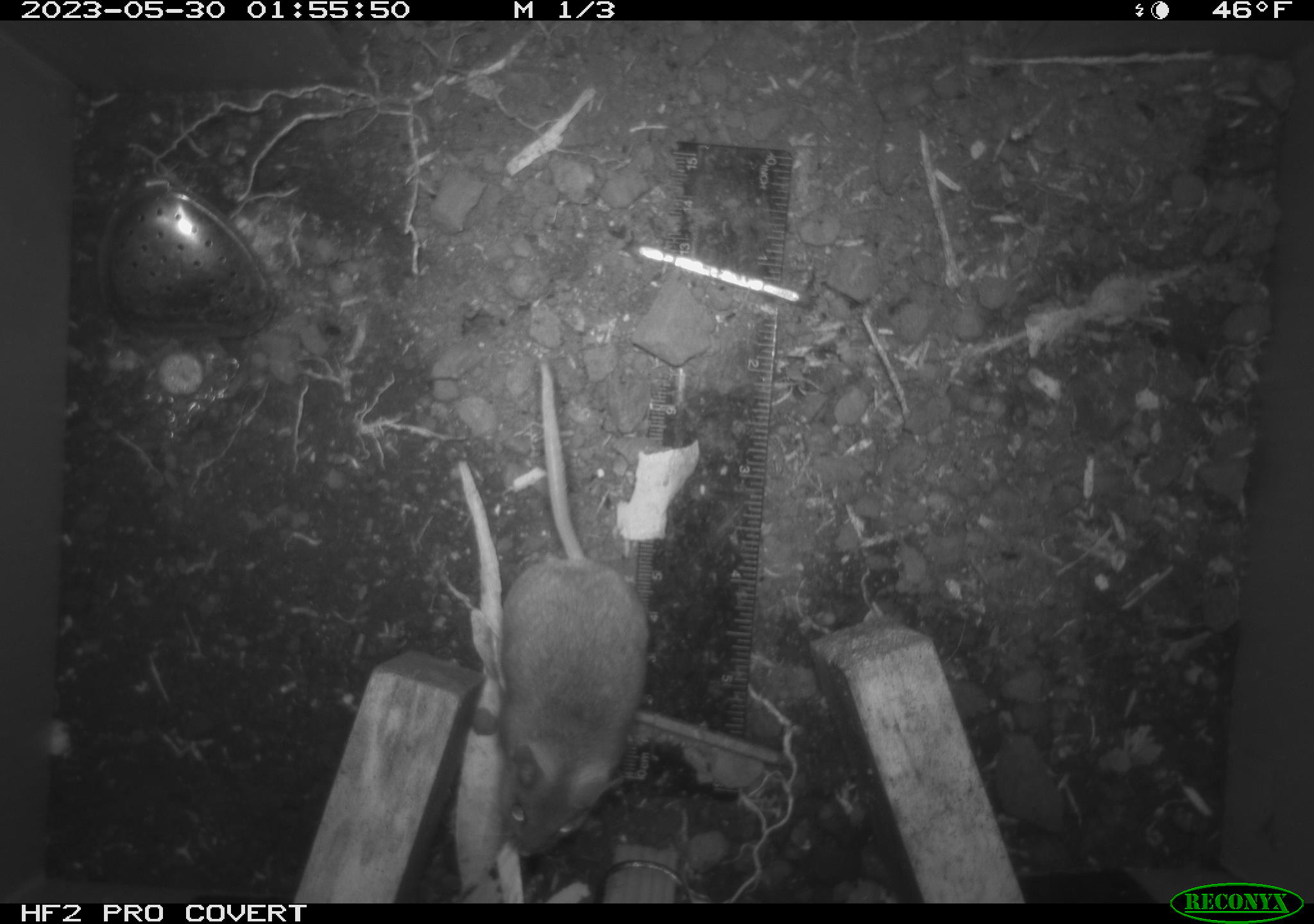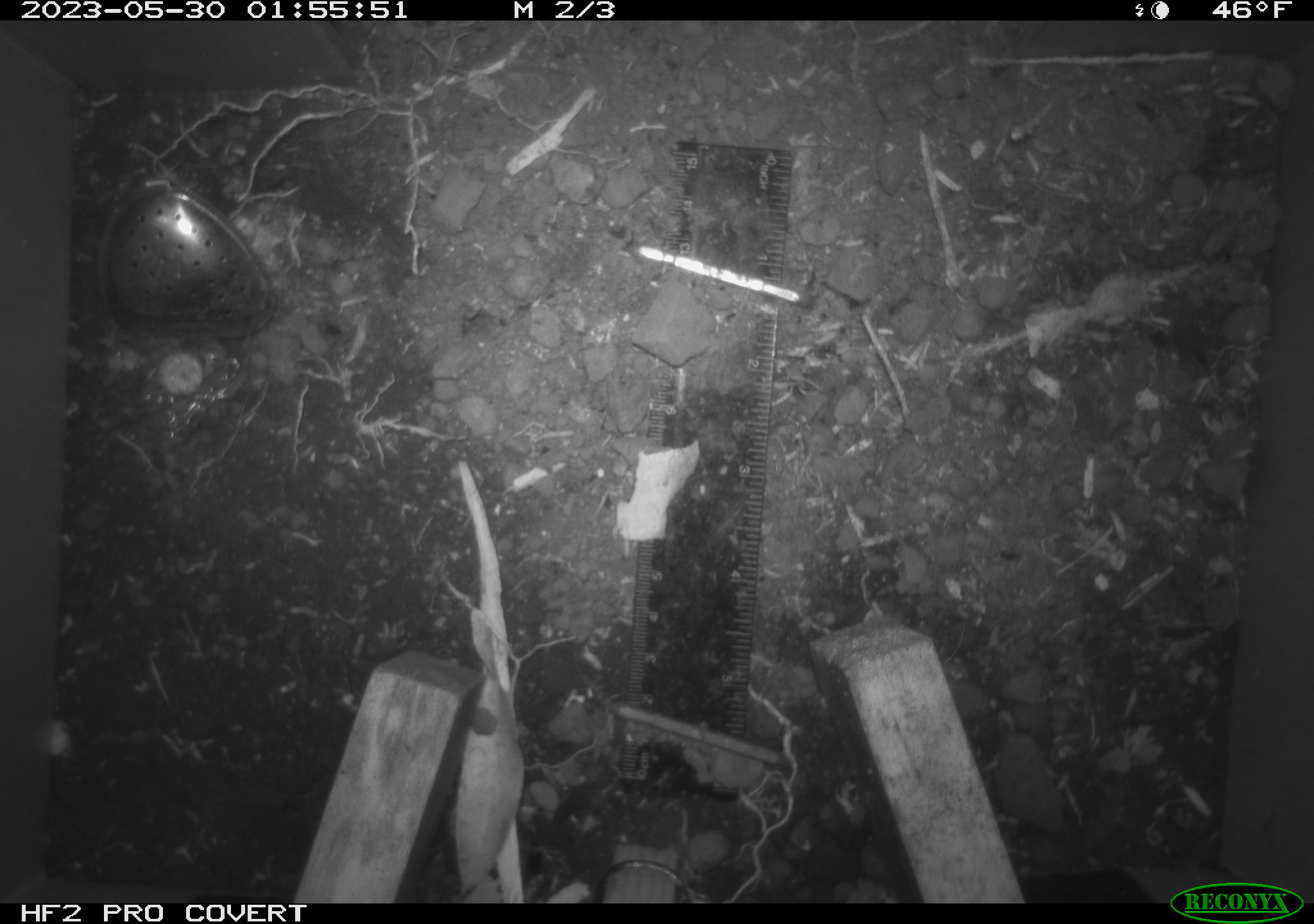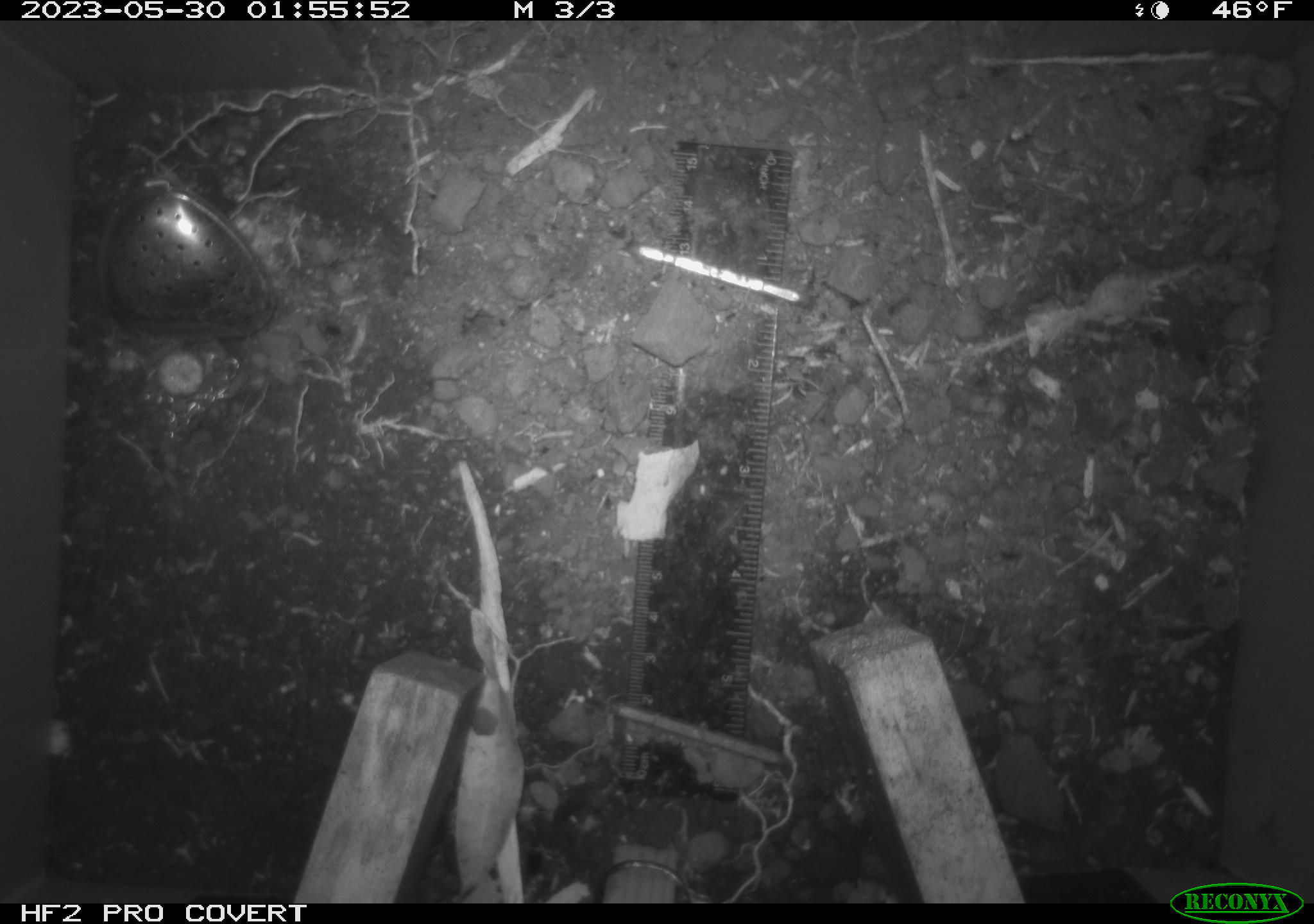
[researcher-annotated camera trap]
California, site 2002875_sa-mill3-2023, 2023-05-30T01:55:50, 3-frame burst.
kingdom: Animalia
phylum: Chordata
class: Mammalia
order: Rodentia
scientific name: Rodentia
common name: mouse species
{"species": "mouse species (Rodentia)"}